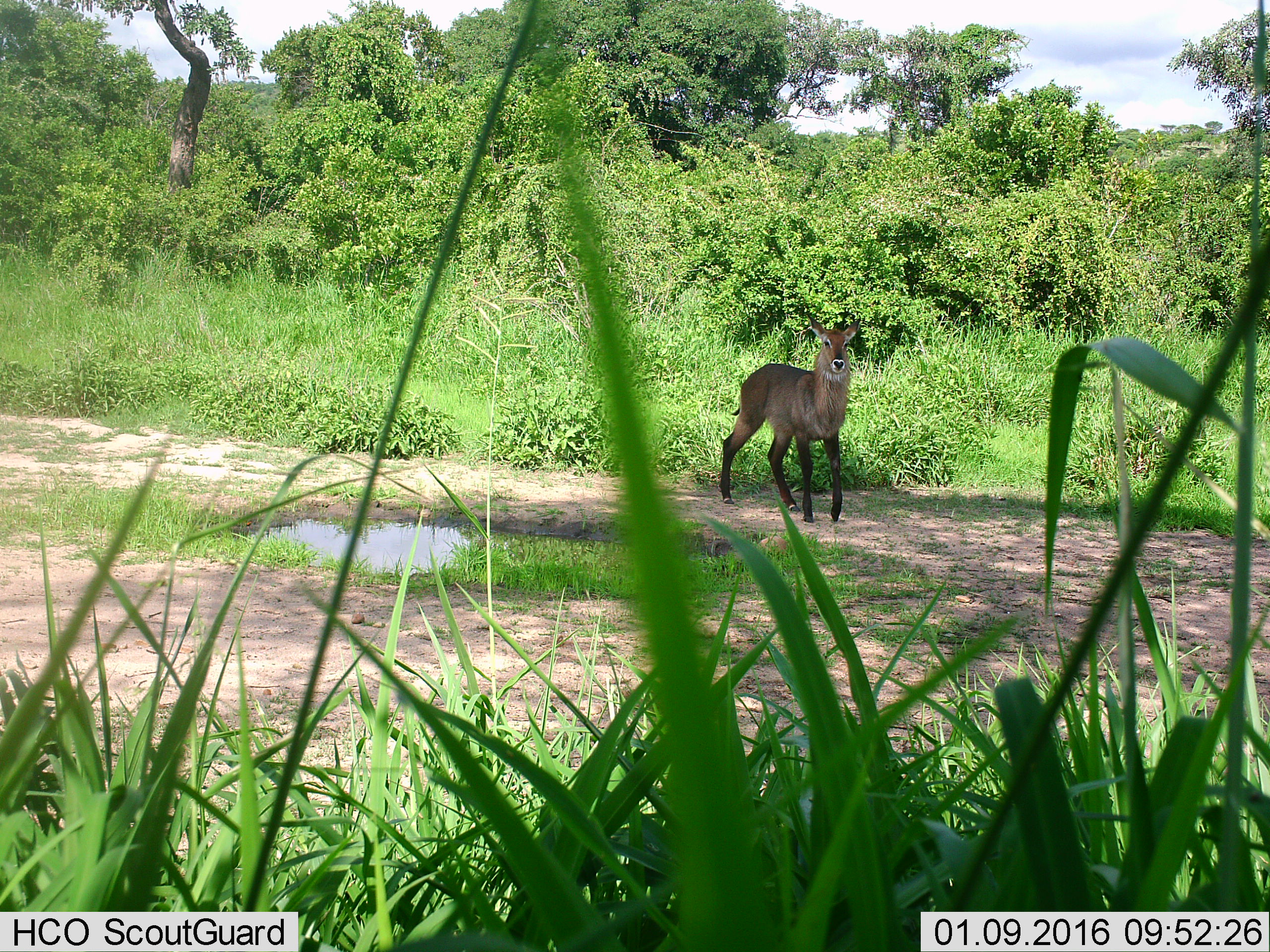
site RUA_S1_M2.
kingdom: Animalia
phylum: Chordata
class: Mammalia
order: Artiodactyla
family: Bovidae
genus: Kobus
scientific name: Kobus ellipsiprymnus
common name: waterbuck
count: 1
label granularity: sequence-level